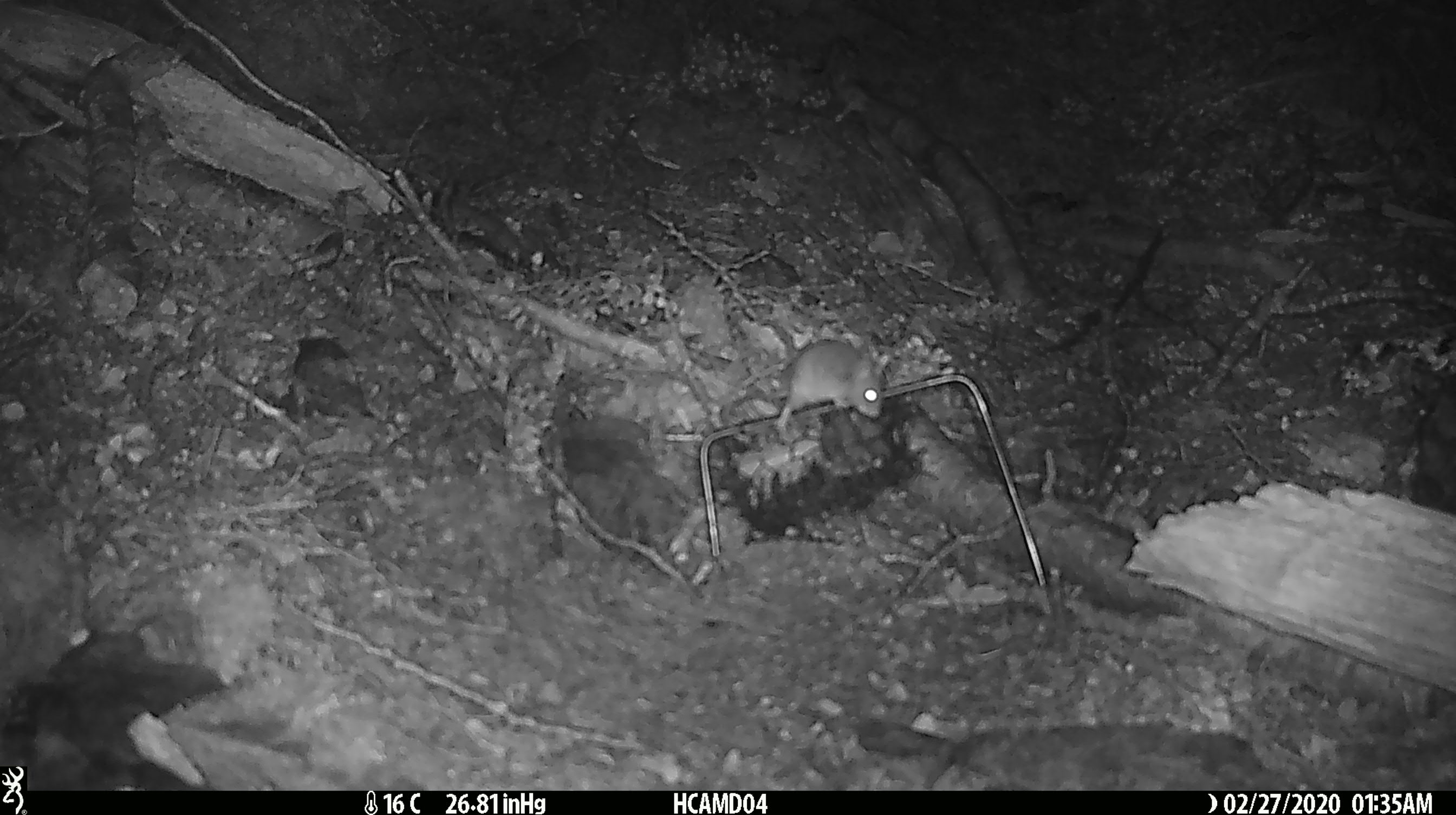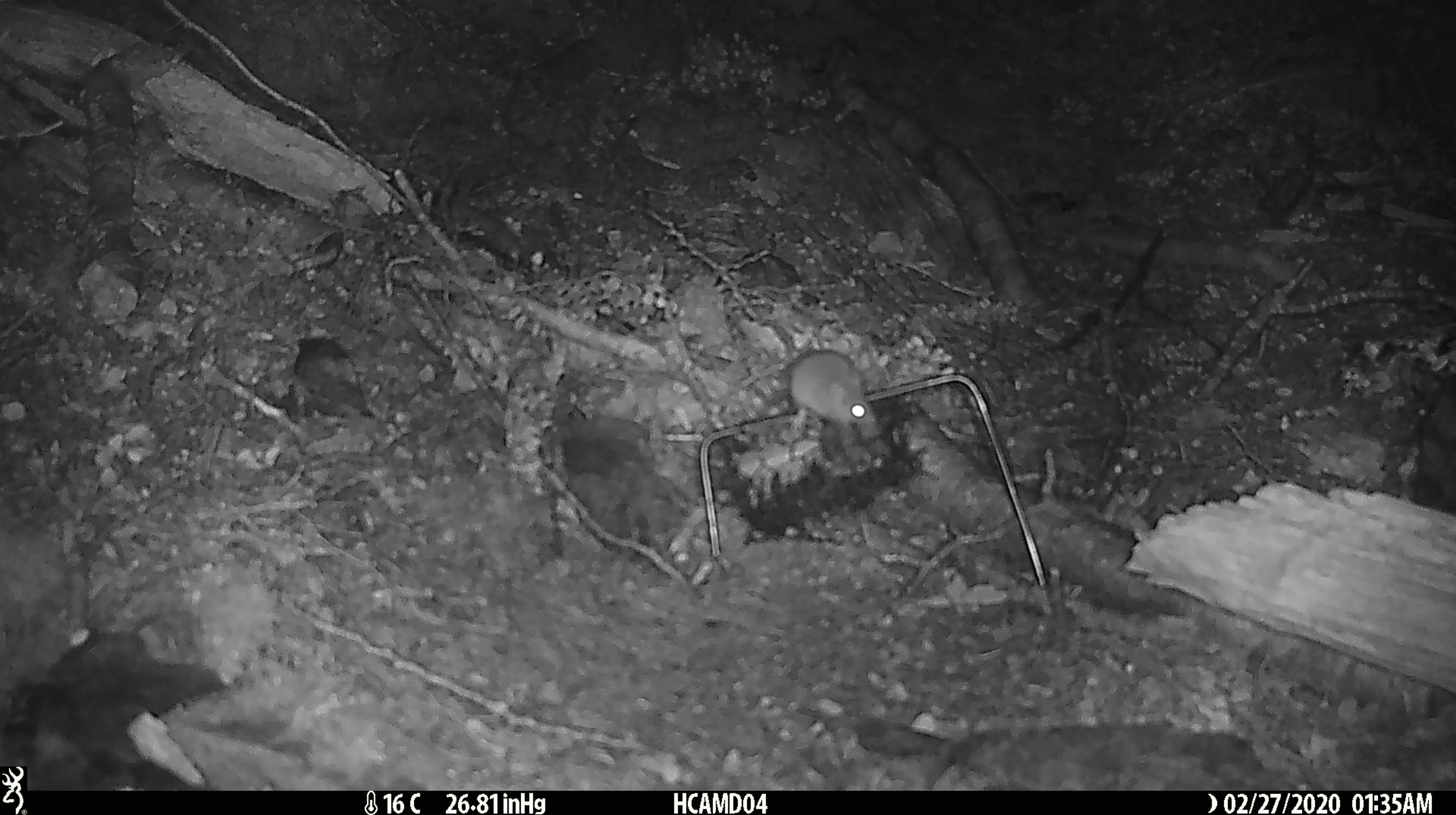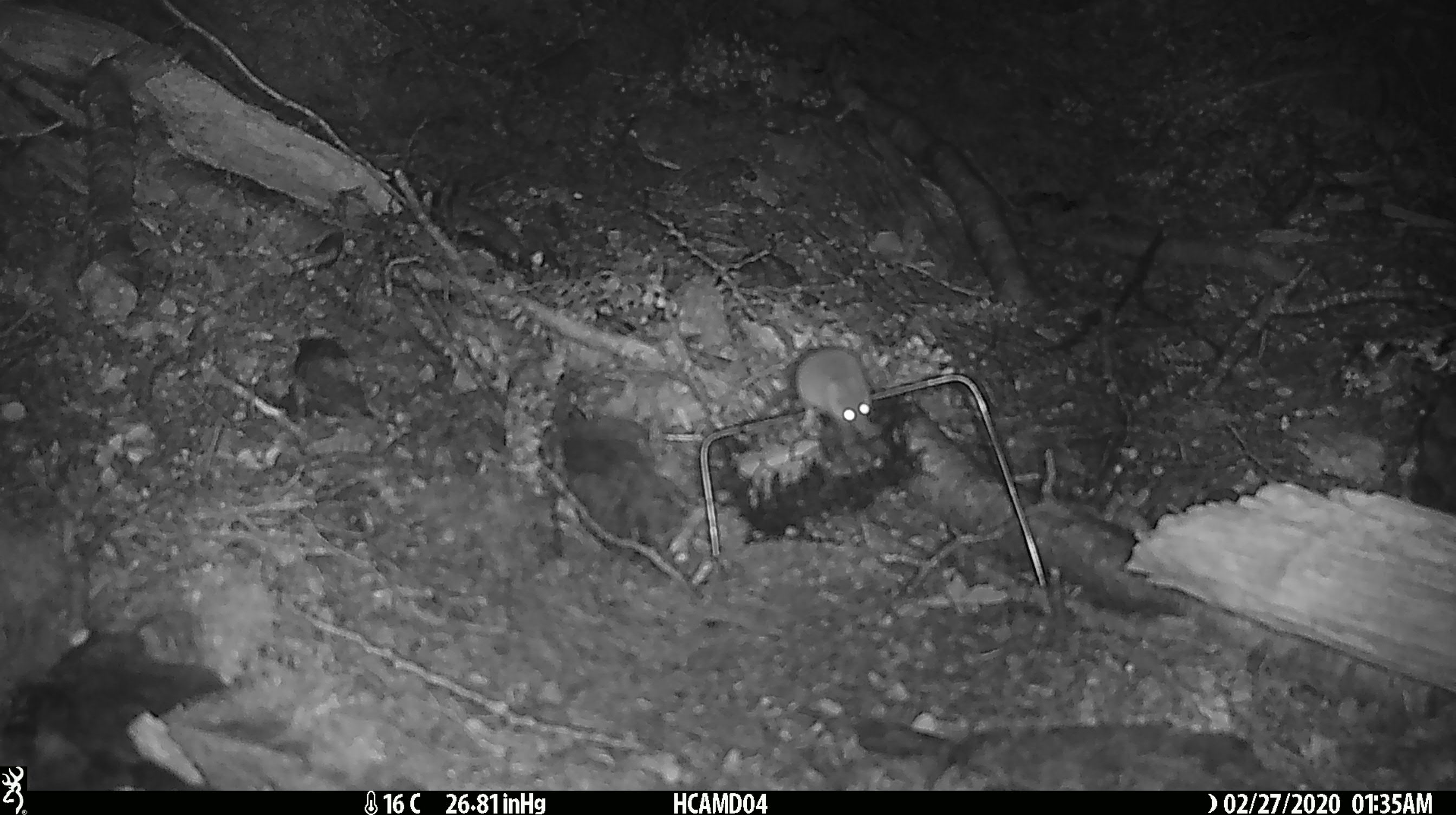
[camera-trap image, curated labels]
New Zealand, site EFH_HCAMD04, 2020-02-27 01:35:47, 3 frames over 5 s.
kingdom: Animalia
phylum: Chordata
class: Mammalia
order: Rodentia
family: Muridae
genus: Mus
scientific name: Mus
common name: mouse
Mouse (Mus).